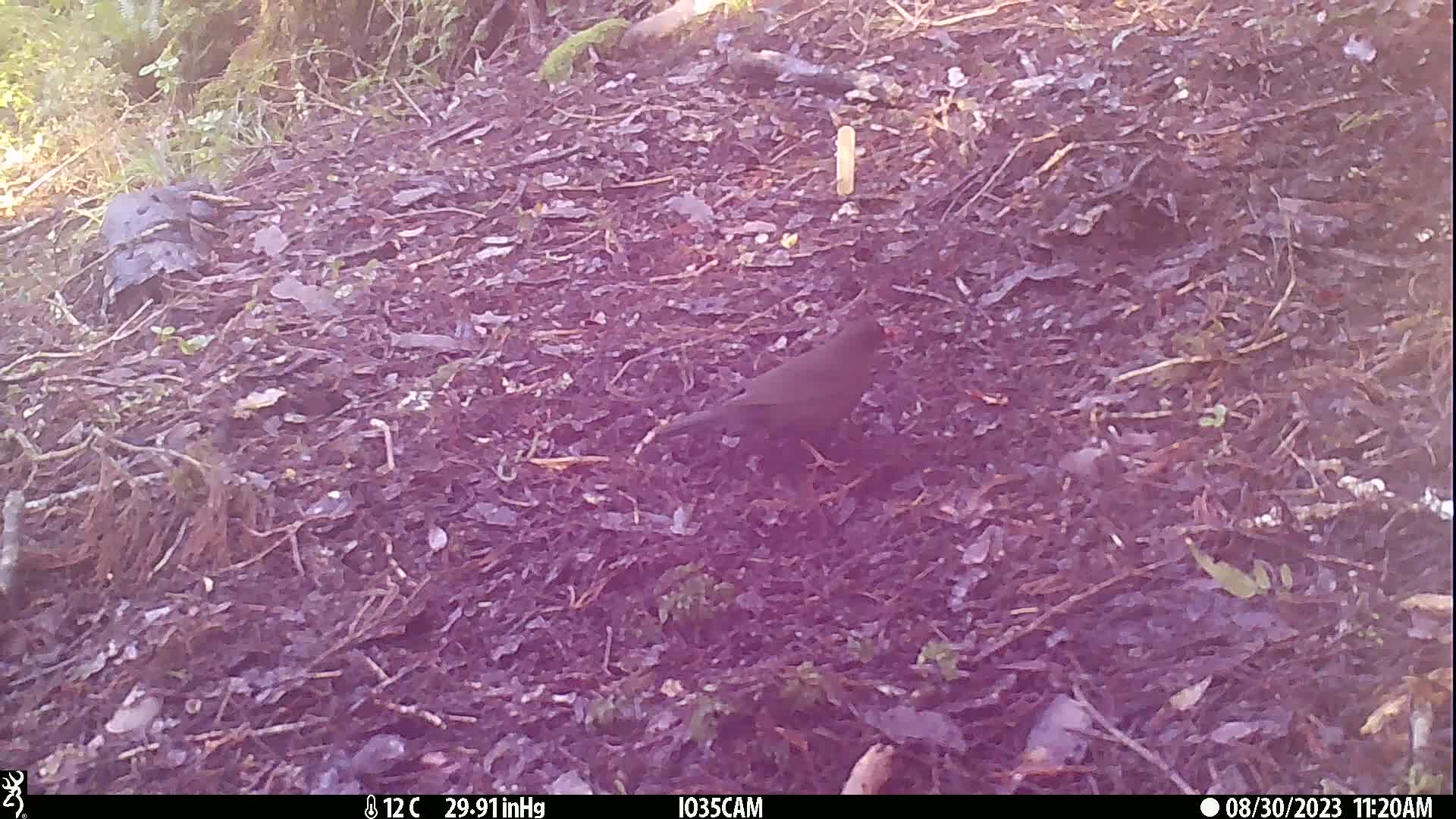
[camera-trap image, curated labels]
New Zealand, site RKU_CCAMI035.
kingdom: Animalia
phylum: Chordata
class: Aves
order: Passeriformes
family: Turdidae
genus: Turdus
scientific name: Turdus merula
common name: eurasian blackbird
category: blackbird